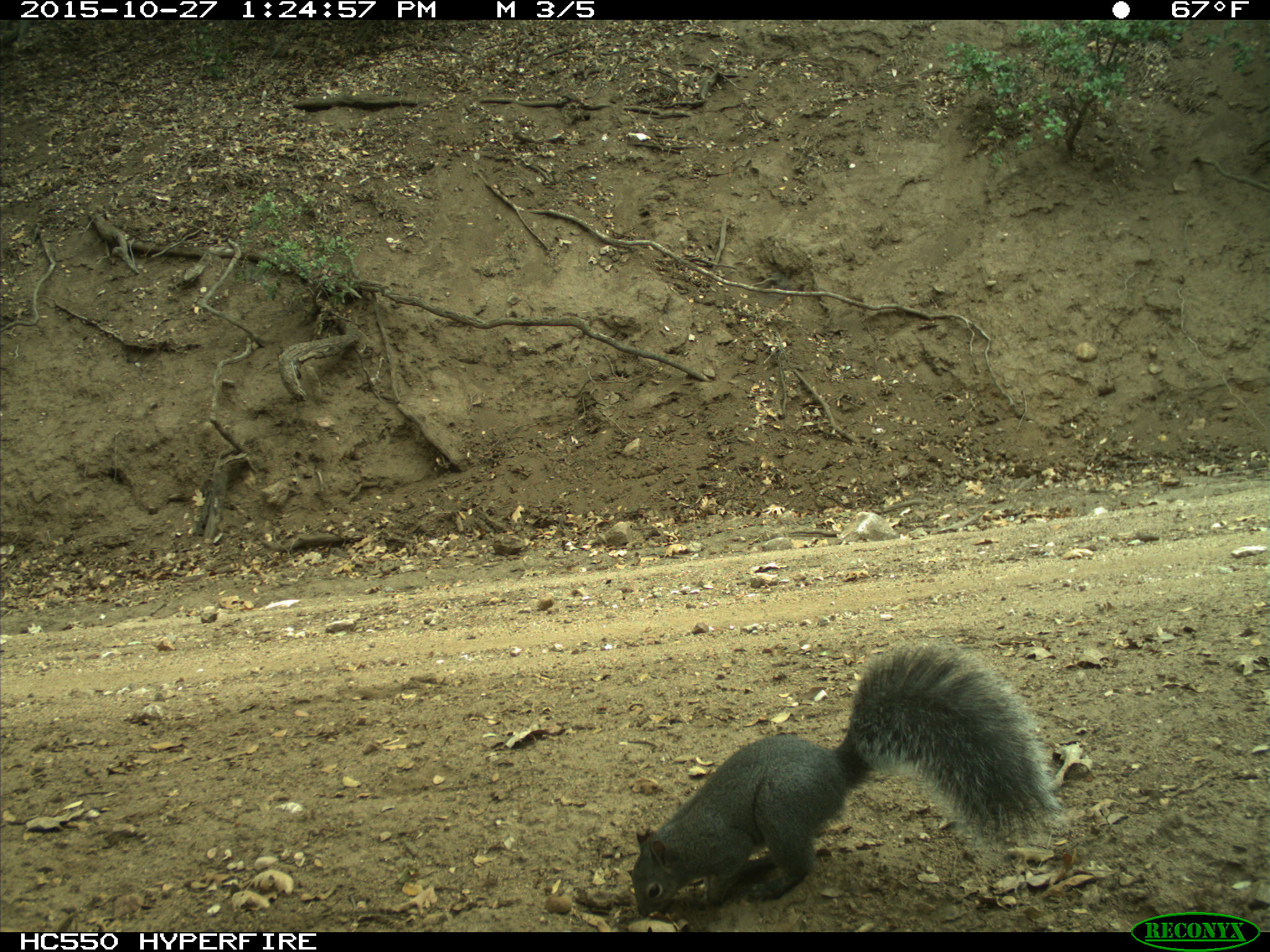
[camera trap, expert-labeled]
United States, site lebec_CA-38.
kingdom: Animalia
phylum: Chordata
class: Mammalia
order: Rodentia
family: Sciuridae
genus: Sciurus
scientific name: Sciurus carolinensis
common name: eastern gray squirrel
Sciurus carolinensis (eastern gray squirrel).